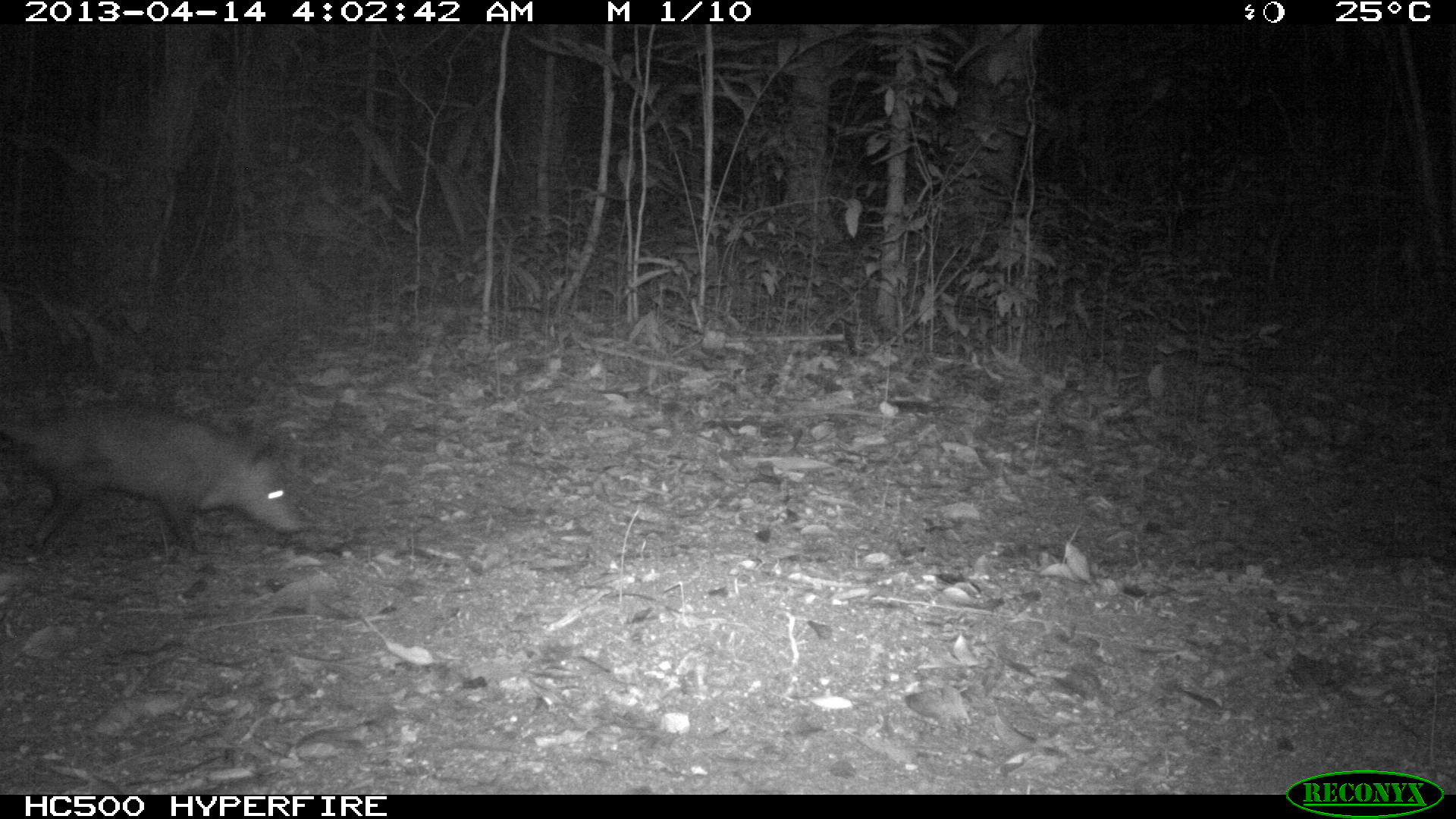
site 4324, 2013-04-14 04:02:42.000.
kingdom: Animalia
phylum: Chordata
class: Mammalia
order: Didelphimorphia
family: Didelphidae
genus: Didelphis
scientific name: Didelphis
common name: american opossums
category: didelphis sp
Didelphis sp (american opossums) (Didelphis), count 1.